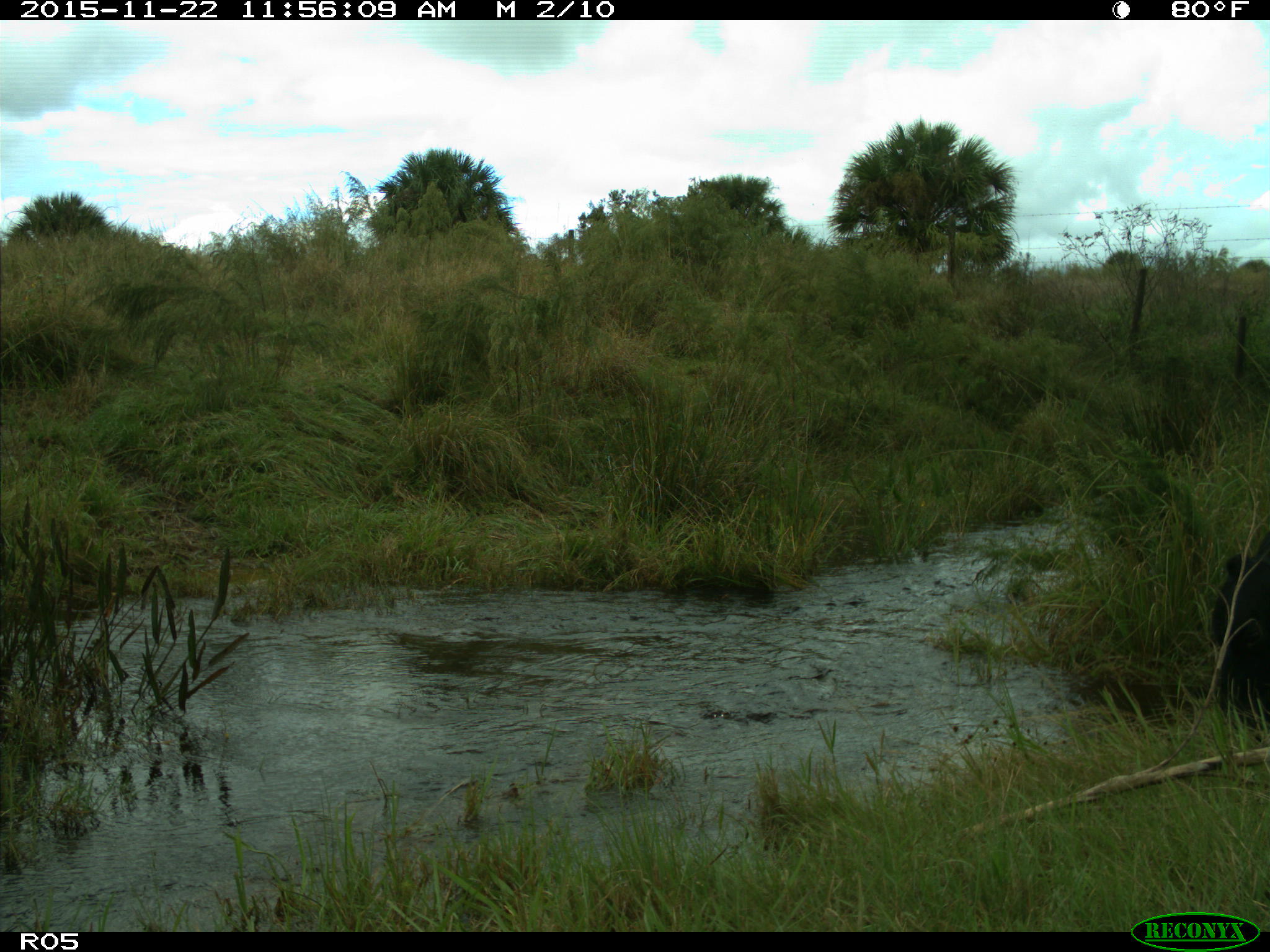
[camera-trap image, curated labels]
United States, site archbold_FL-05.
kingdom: Animalia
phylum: Chordata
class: Mammalia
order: Artiodactyla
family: Bovidae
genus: Bos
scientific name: Bos taurus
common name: domestic cow